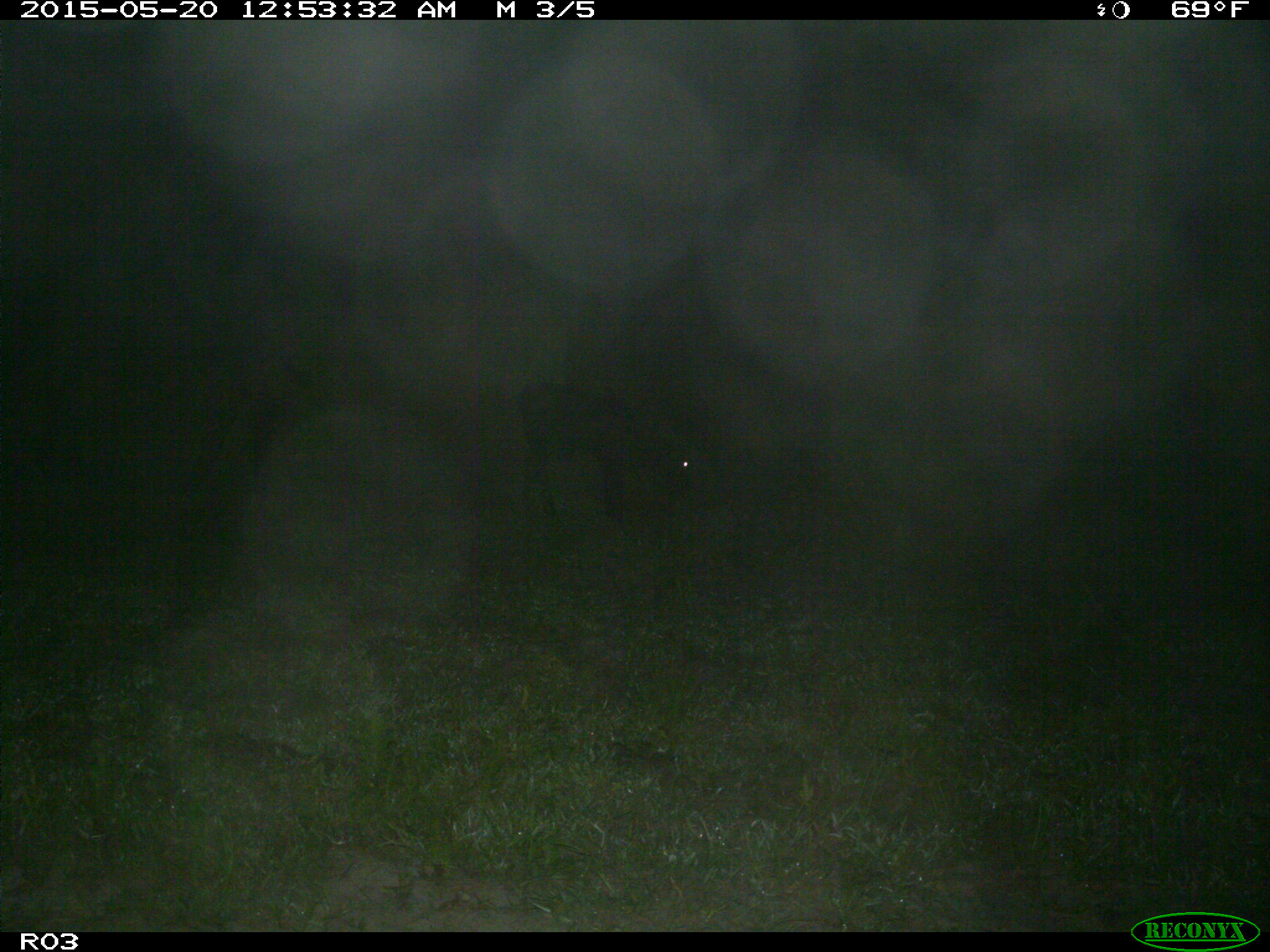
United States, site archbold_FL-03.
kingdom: Animalia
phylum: Chordata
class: Mammalia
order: Artiodactyla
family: Bovidae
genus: Bos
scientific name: Bos taurus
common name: domestic cow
Bos taurus (domestic cow).